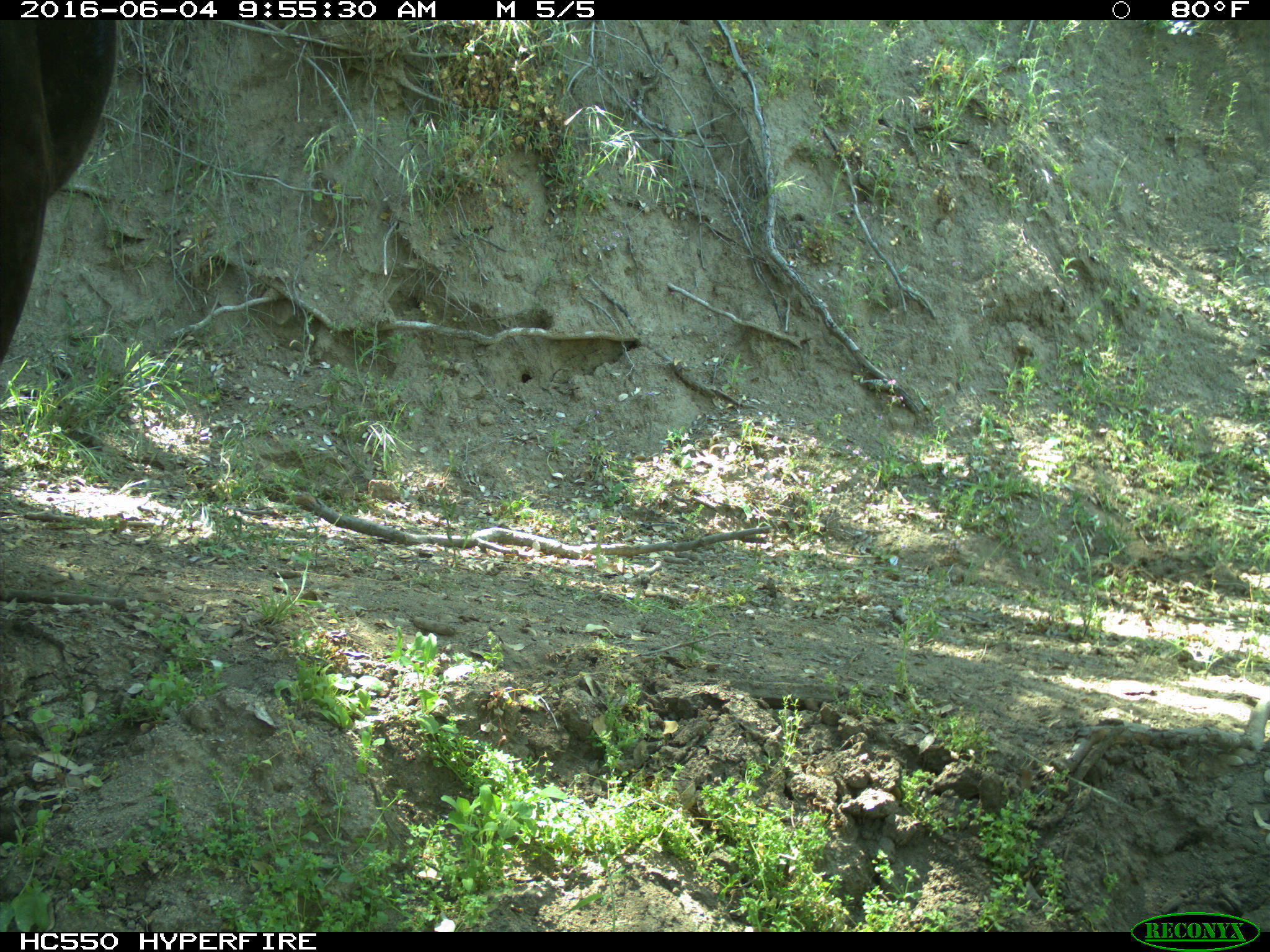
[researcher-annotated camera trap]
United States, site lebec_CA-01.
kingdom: Animalia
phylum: Chordata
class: Mammalia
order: Artiodactyla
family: Bovidae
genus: Bos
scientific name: Bos taurus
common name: domestic cow